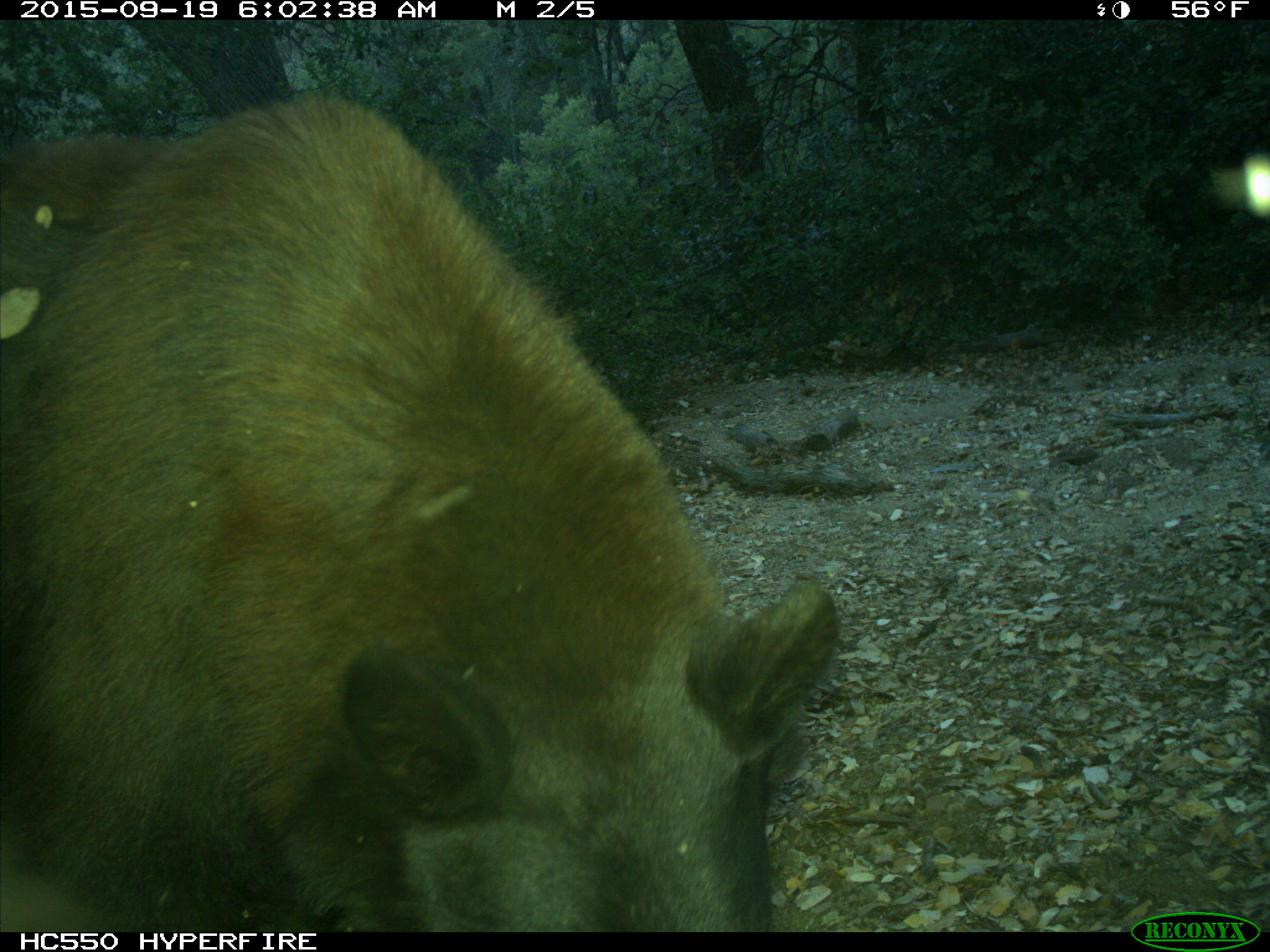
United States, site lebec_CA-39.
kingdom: Animalia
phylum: Chordata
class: Mammalia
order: Carnivora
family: Ursidae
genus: Ursus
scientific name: Ursus americanus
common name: american black bear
Ursus americanus (american black bear).